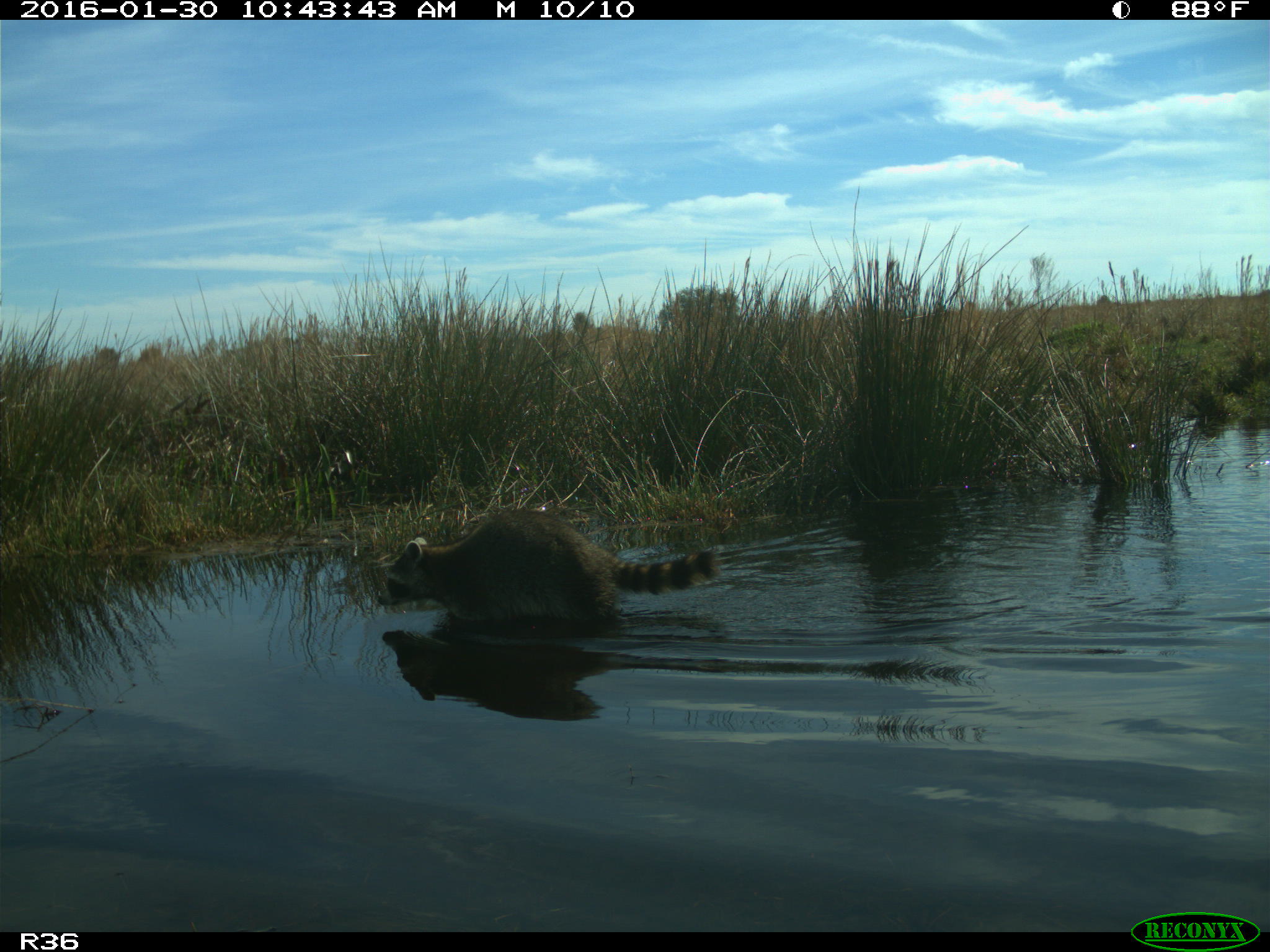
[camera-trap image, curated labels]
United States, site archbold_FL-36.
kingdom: Animalia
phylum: Chordata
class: Mammalia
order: Carnivora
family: Procyonidae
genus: Procyon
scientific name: Procyon lotor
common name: common raccoon